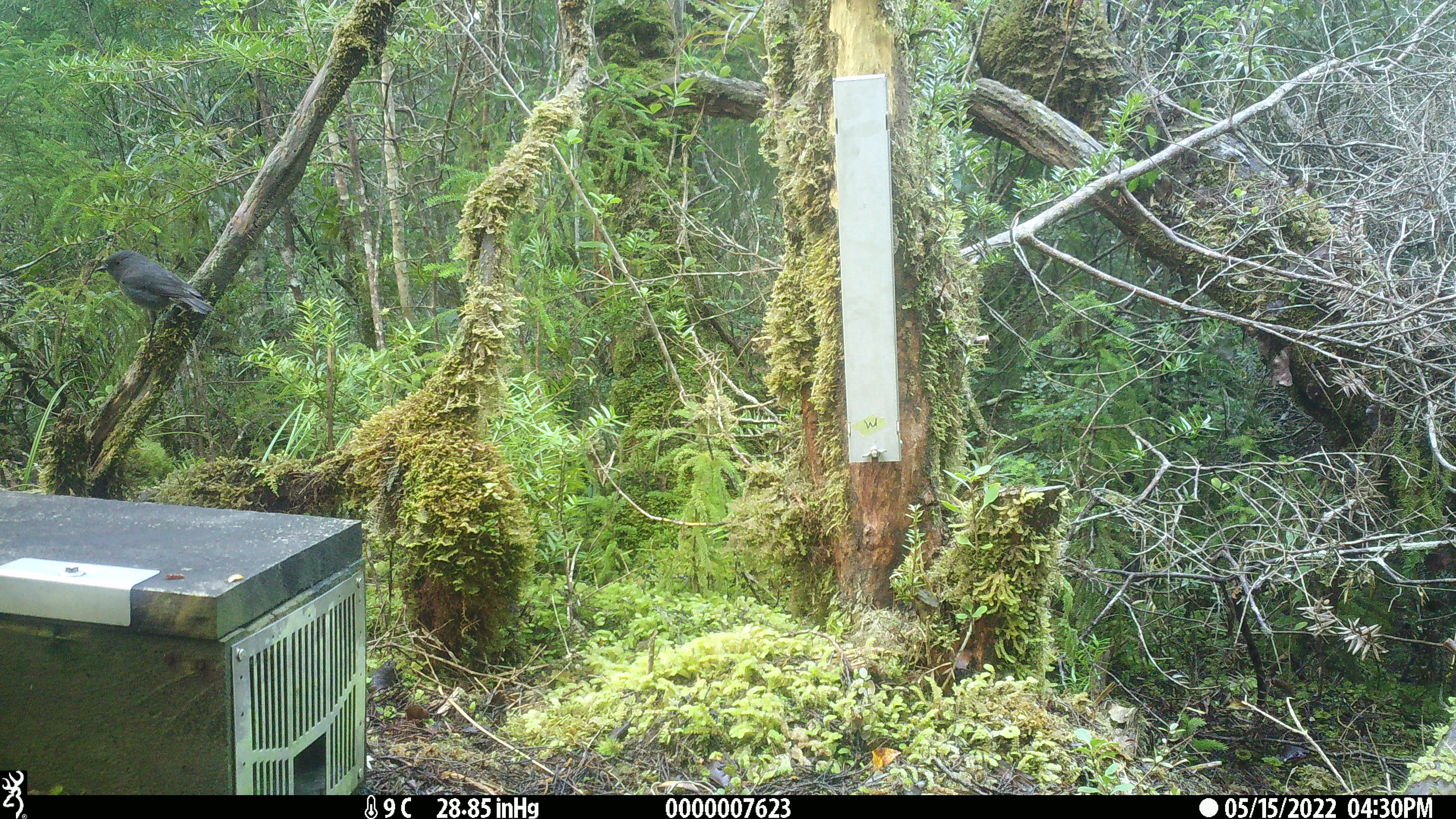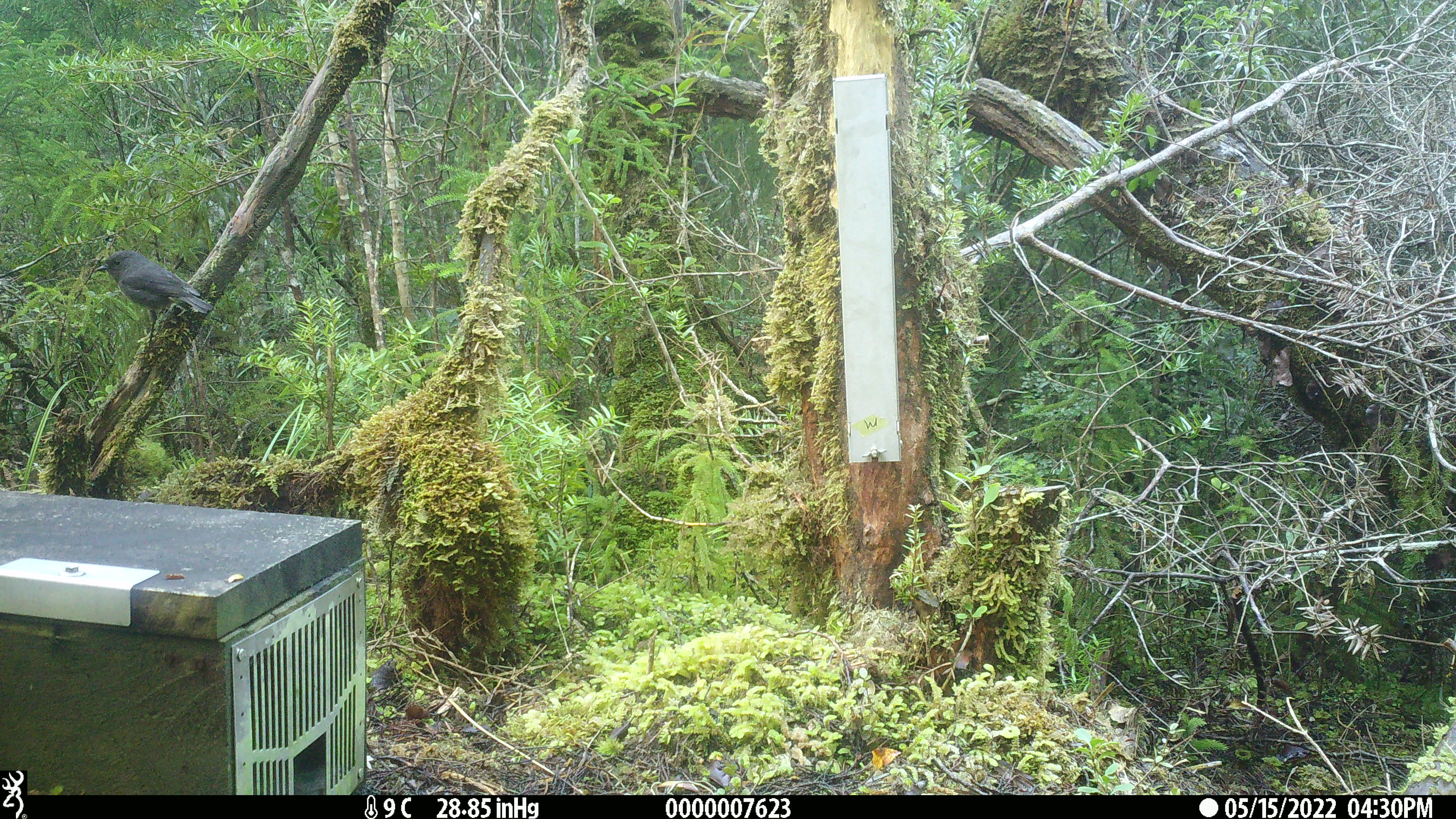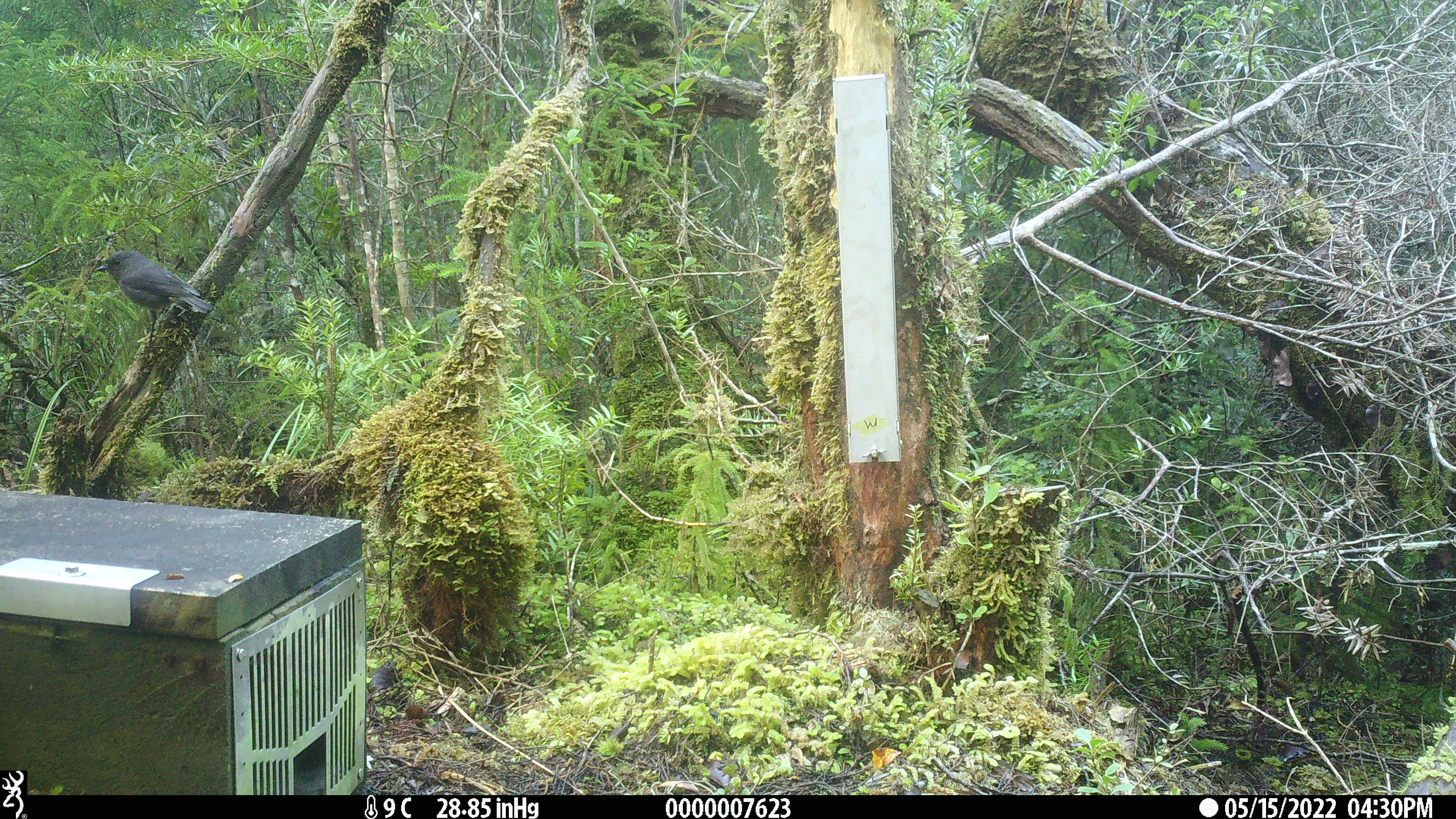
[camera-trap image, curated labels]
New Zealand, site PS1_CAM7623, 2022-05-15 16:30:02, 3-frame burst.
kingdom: Animalia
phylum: Chordata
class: Aves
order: Passeriformes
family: Petroicidae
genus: Petroica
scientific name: Petroica australis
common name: new zealand robin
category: robin